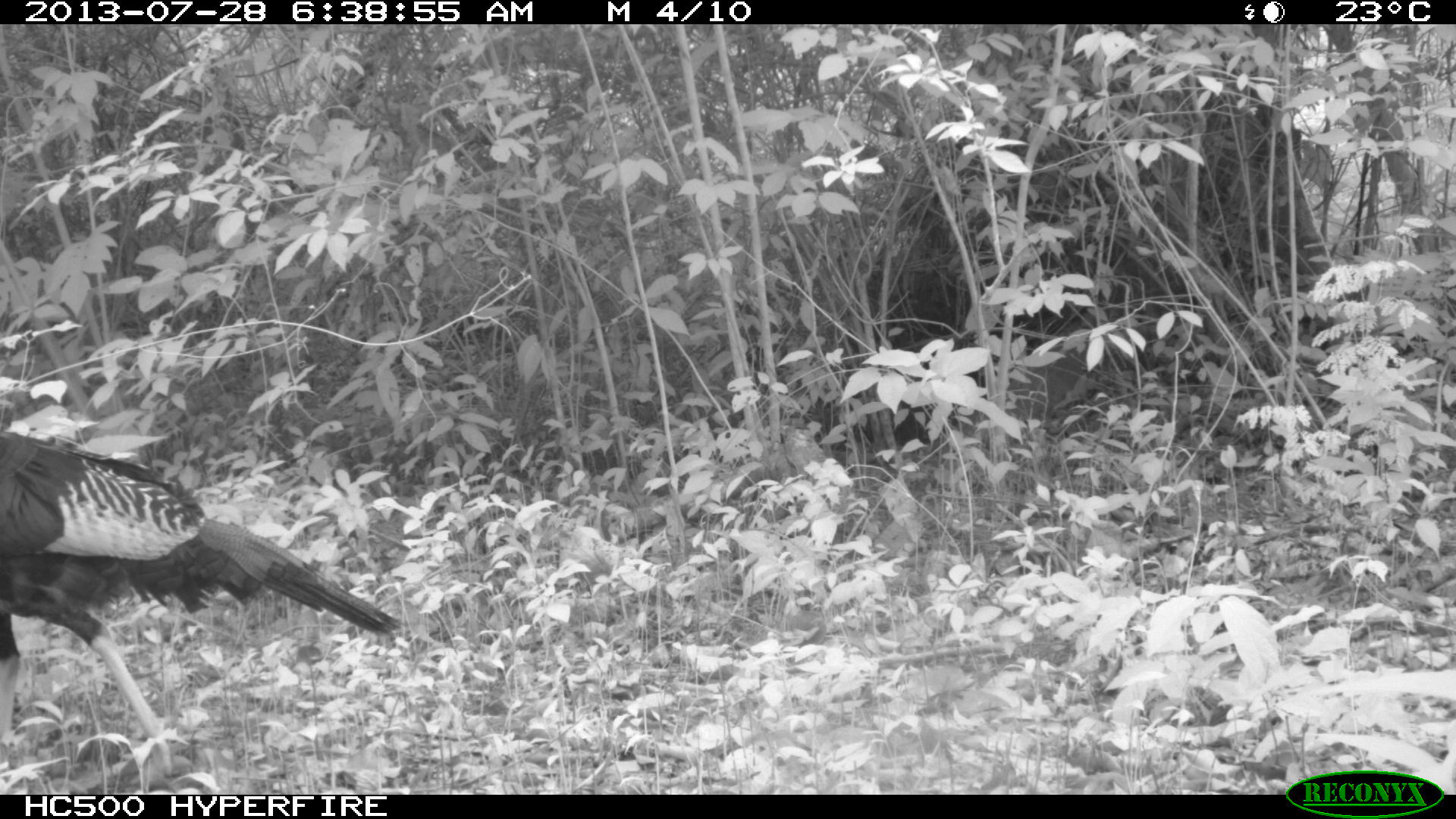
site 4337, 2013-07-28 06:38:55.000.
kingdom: Animalia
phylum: Chordata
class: Aves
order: Galliformes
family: Phasianidae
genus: Meleagris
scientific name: Meleagris ocellata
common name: ocellated turkey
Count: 1.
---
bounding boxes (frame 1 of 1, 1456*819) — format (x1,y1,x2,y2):
meleagris ocellata: (0,426,393,775)